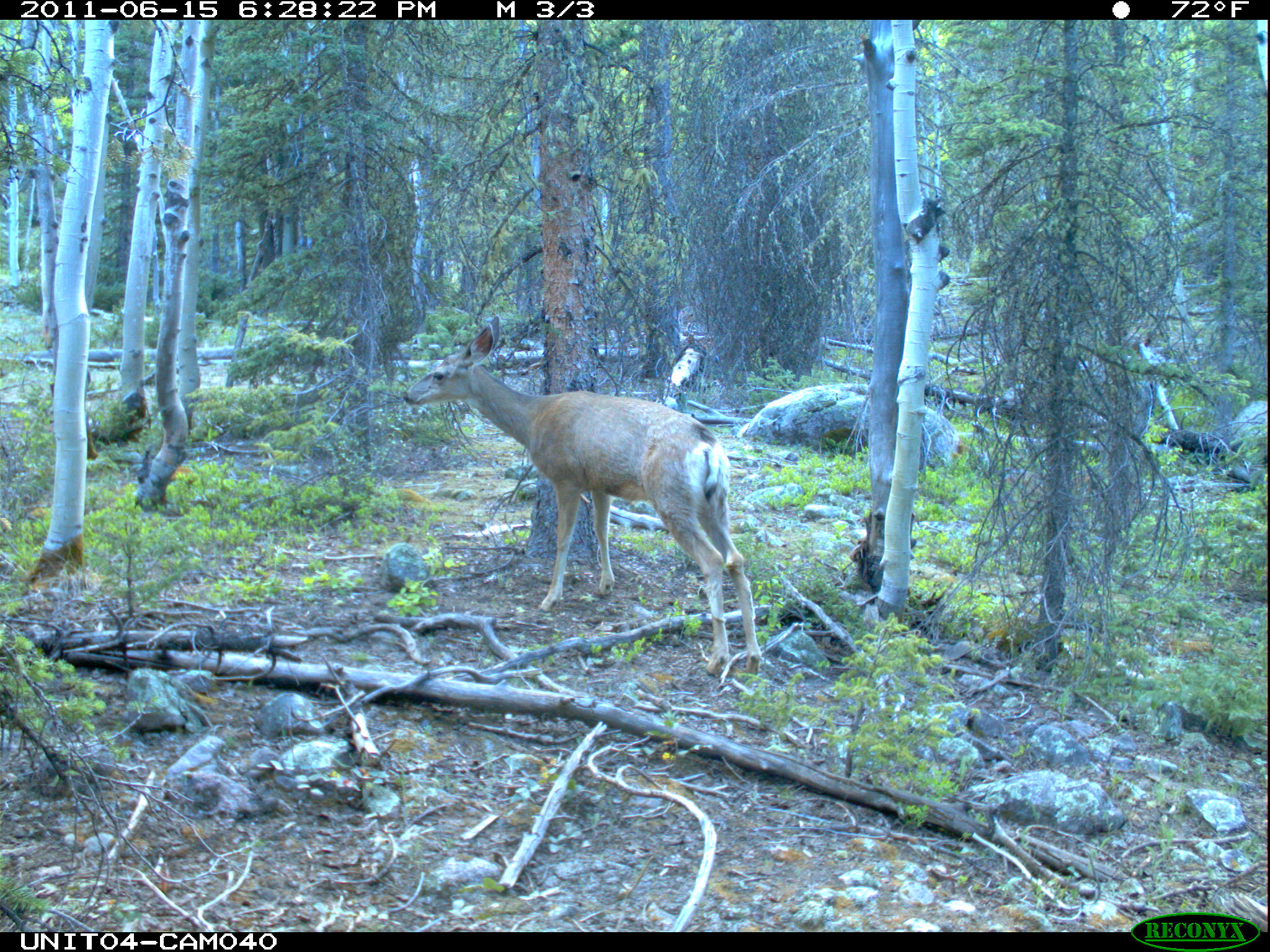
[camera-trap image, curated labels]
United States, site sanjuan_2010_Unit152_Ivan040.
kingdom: Animalia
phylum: Chordata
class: Mammalia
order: Artiodactyla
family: Cervidae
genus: Odocoileus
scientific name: Odocoileus hemionus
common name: mule deer